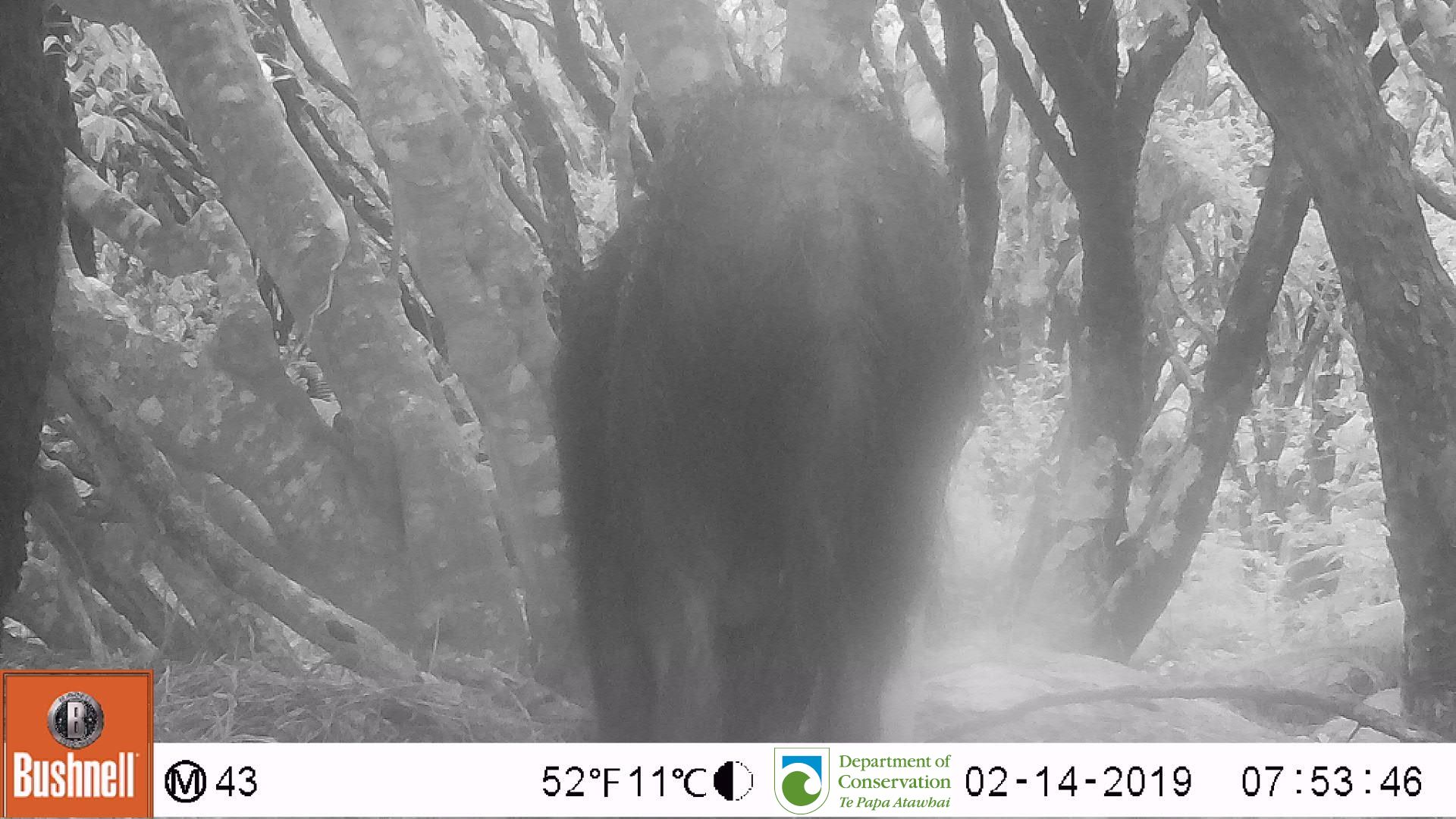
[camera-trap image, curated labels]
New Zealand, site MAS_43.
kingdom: Animalia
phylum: Chordata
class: Mammalia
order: Artiodactyla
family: Suidae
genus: Sus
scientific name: Sus scrofa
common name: pig